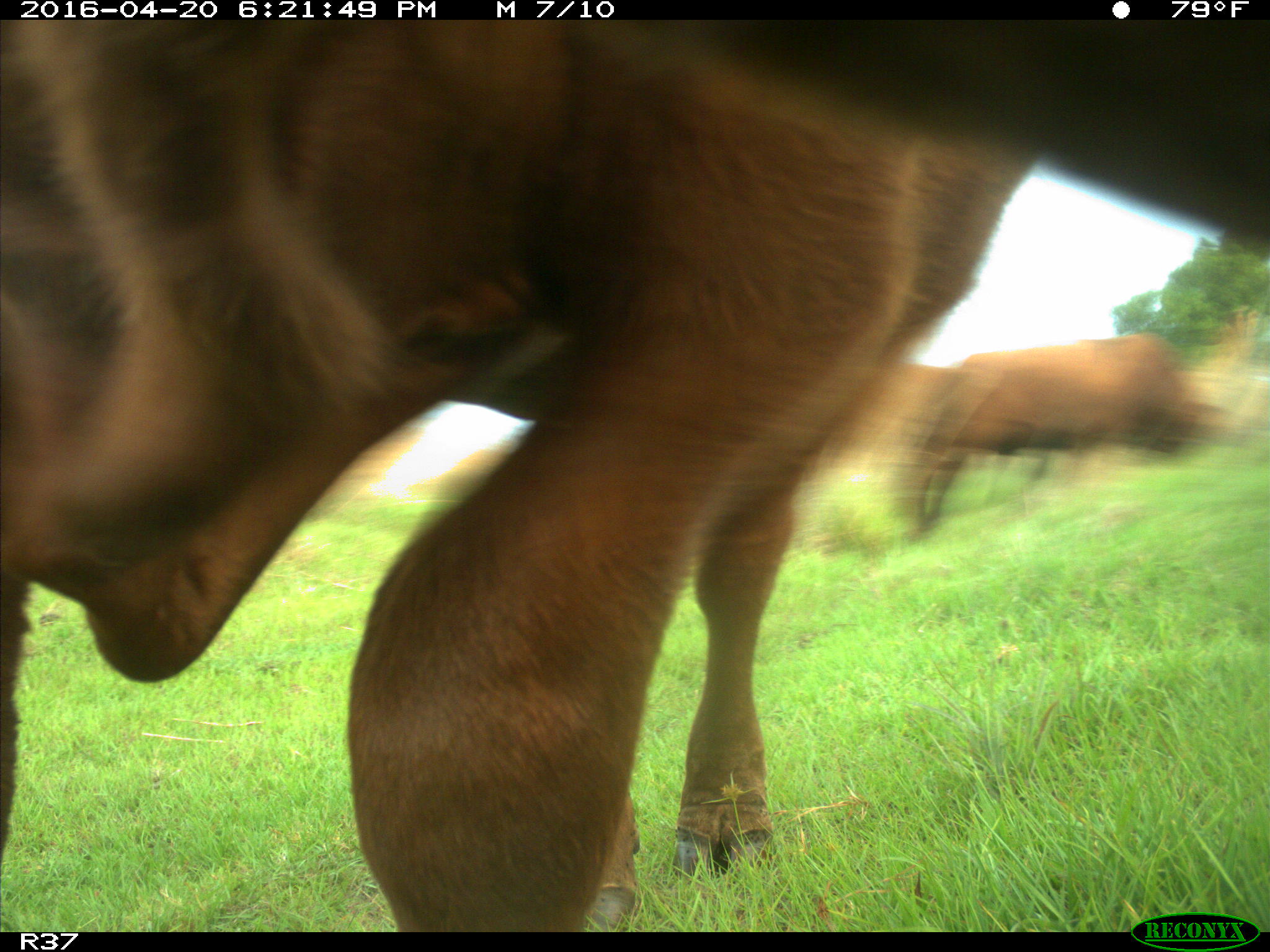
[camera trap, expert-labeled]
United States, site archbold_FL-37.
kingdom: Animalia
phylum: Chordata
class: Mammalia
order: Artiodactyla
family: Bovidae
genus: Bos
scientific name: Bos taurus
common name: domestic cow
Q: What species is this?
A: Bos taurus (domestic cow).